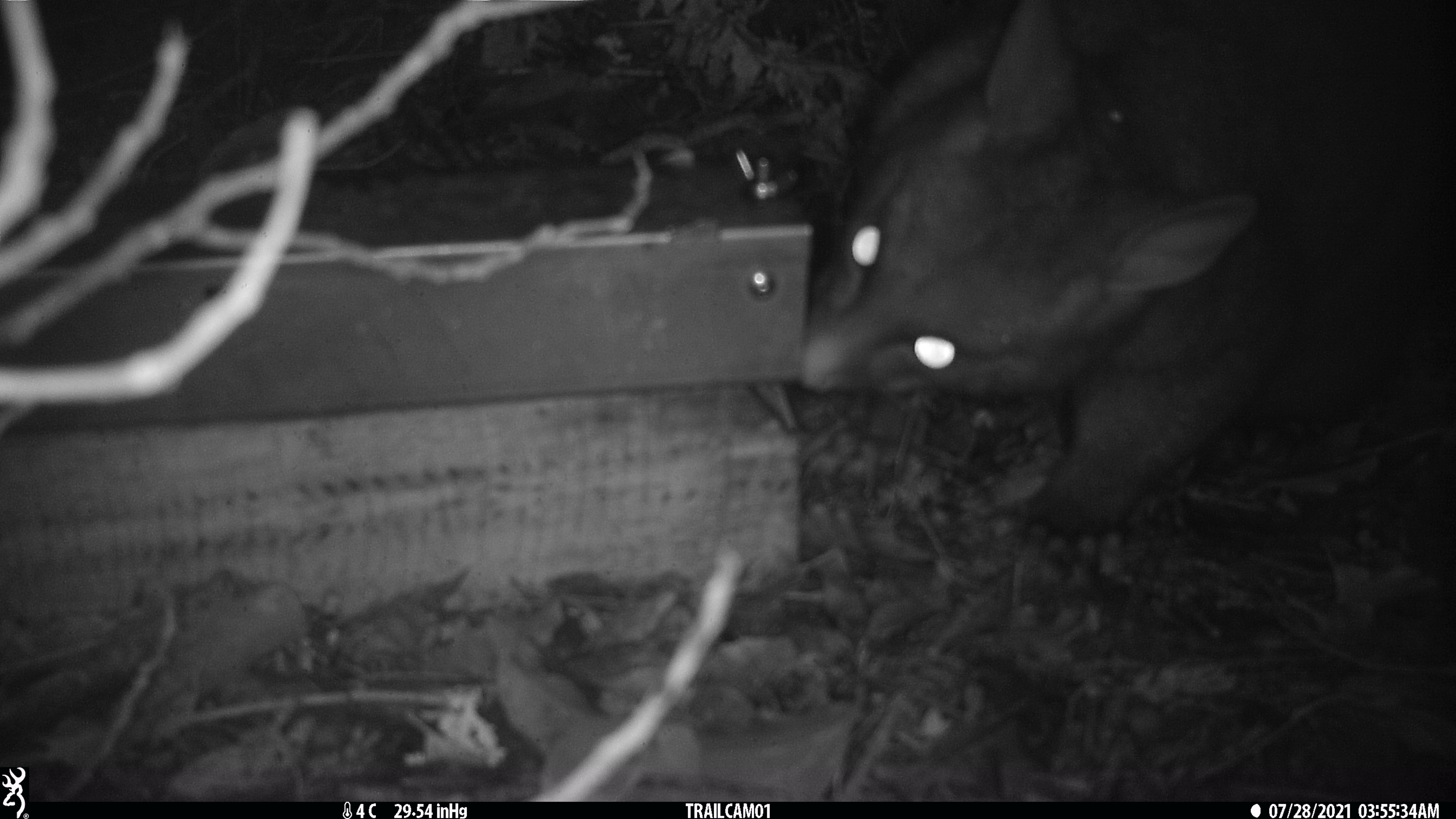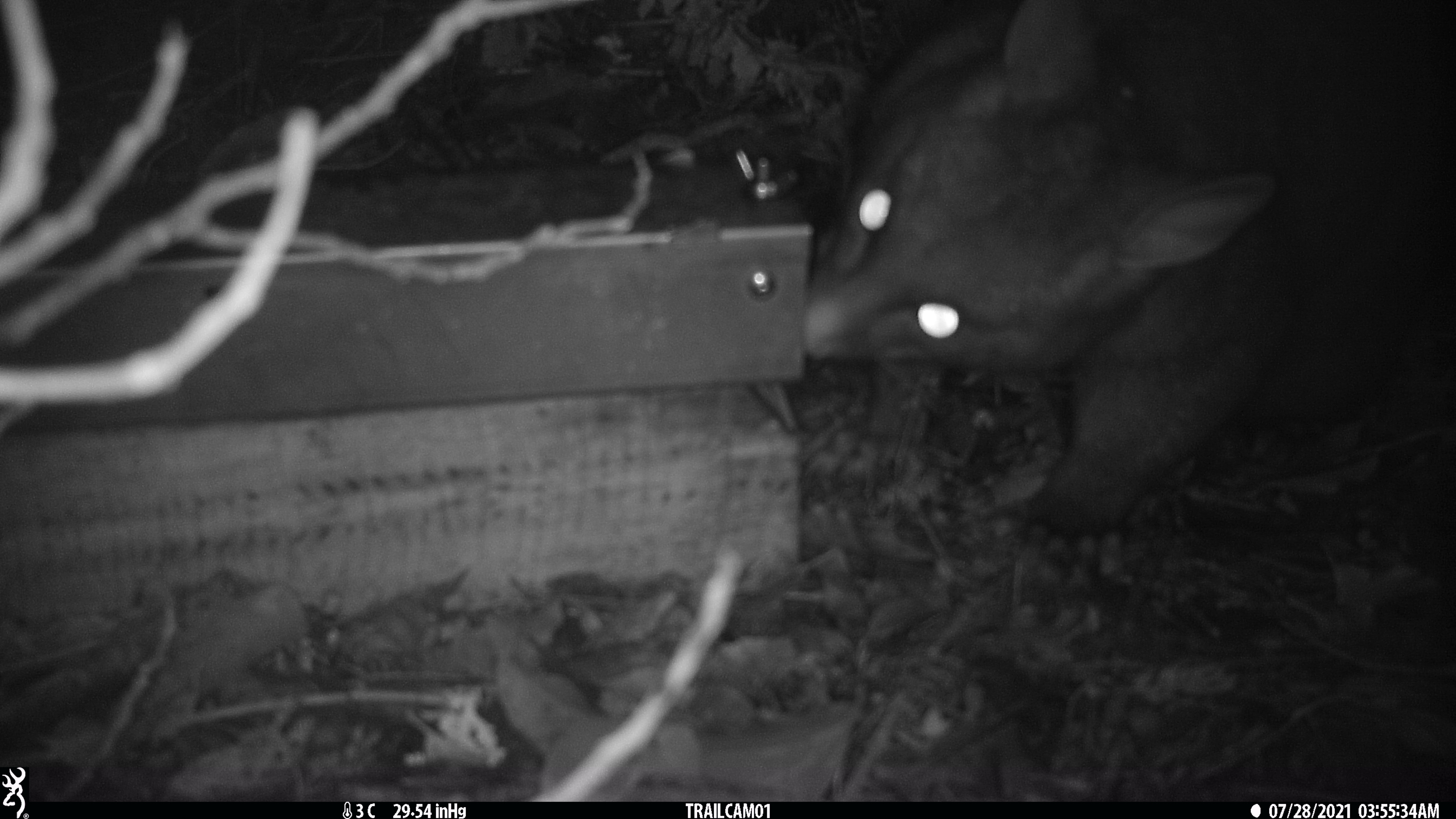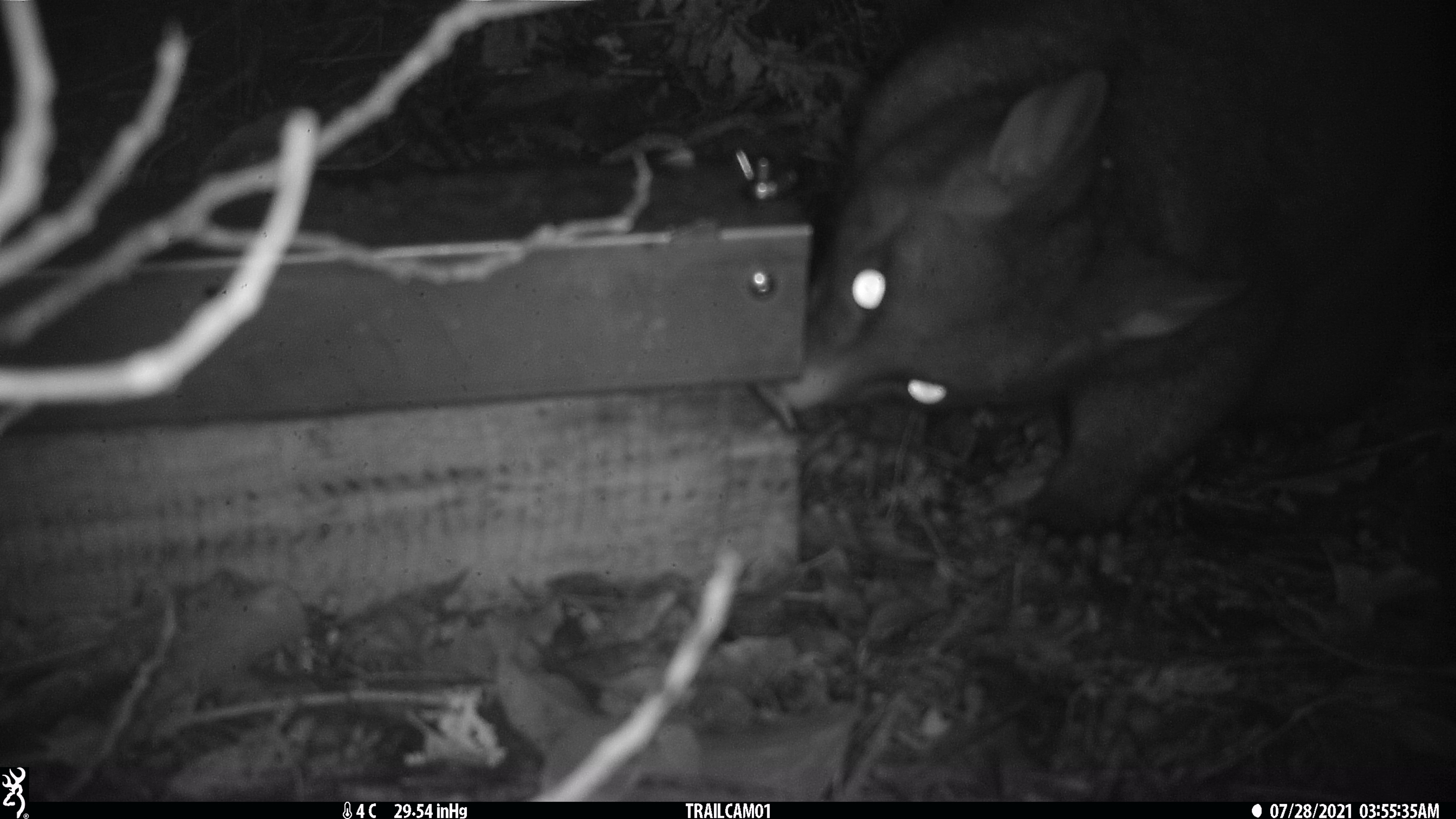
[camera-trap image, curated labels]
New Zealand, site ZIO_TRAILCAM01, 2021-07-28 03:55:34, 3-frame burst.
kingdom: Animalia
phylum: Chordata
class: Mammalia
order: Diprotodontia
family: Phalangeridae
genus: Trichosurus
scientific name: Trichosurus vulpecula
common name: common brushtail possum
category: possum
Possum (common brushtail possum) (Trichosurus vulpecula).